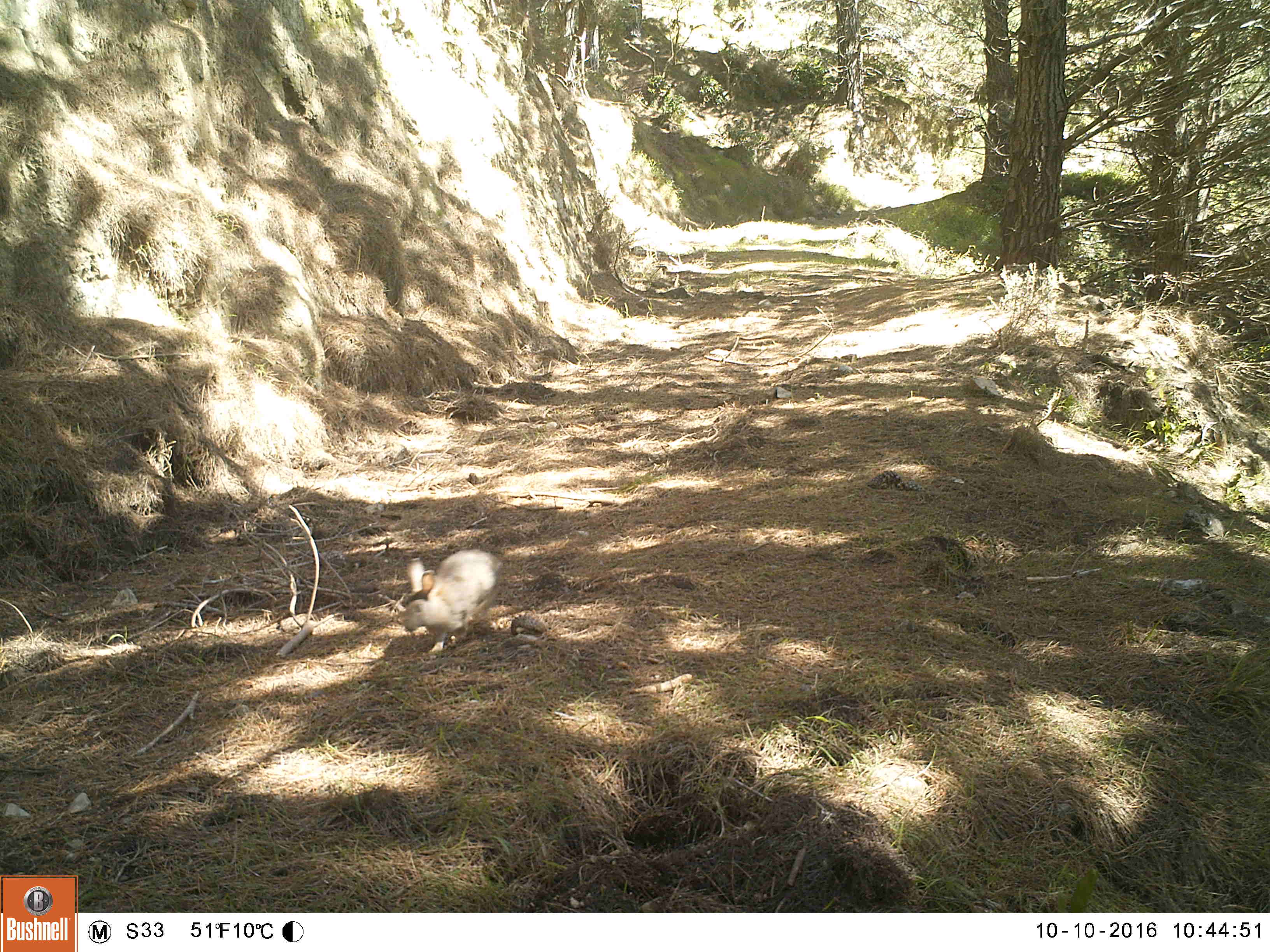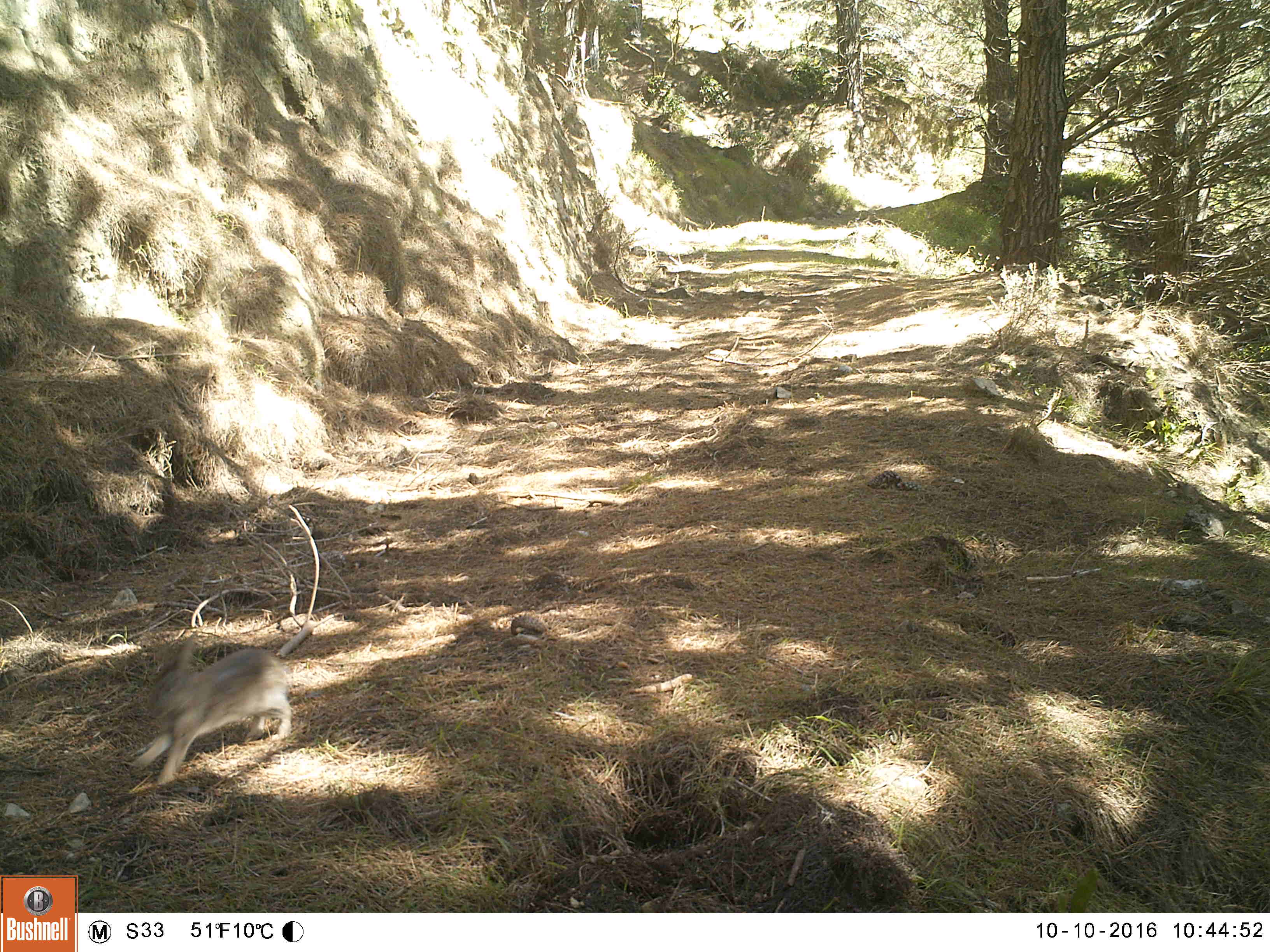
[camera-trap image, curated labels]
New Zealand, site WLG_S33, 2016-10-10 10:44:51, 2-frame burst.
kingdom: Animalia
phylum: Chordata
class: Mammalia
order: Lagomorpha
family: Leporidae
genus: Oryctolagus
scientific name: Oryctolagus cuniculus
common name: european rabbit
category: rabbit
Rabbit (european rabbit) (Oryctolagus cuniculus).